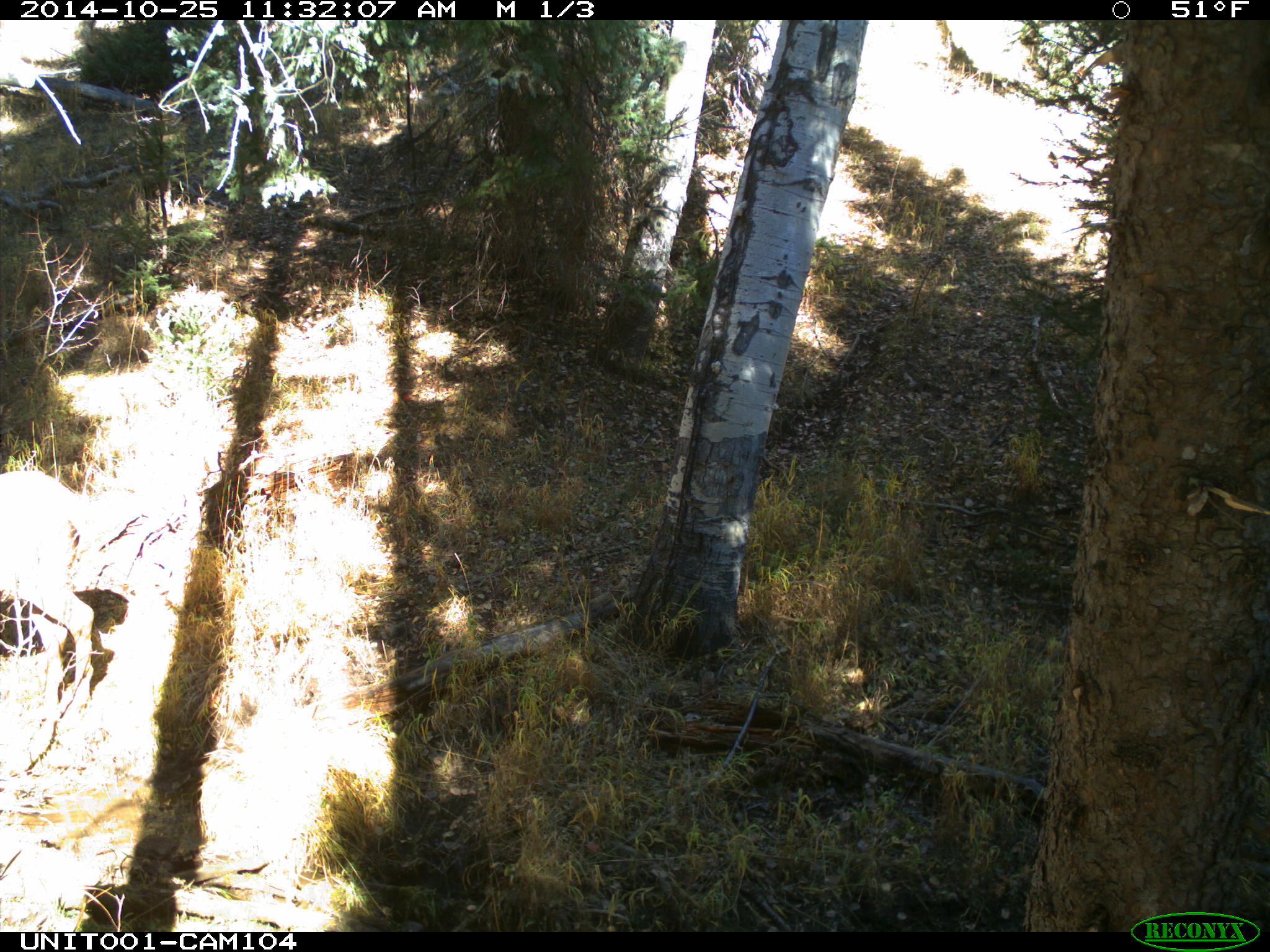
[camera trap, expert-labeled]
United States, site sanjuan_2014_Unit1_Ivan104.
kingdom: Animalia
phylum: Chordata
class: Mammalia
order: Artiodactyla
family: Cervidae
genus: Cervus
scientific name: Cervus elaphus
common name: red deer